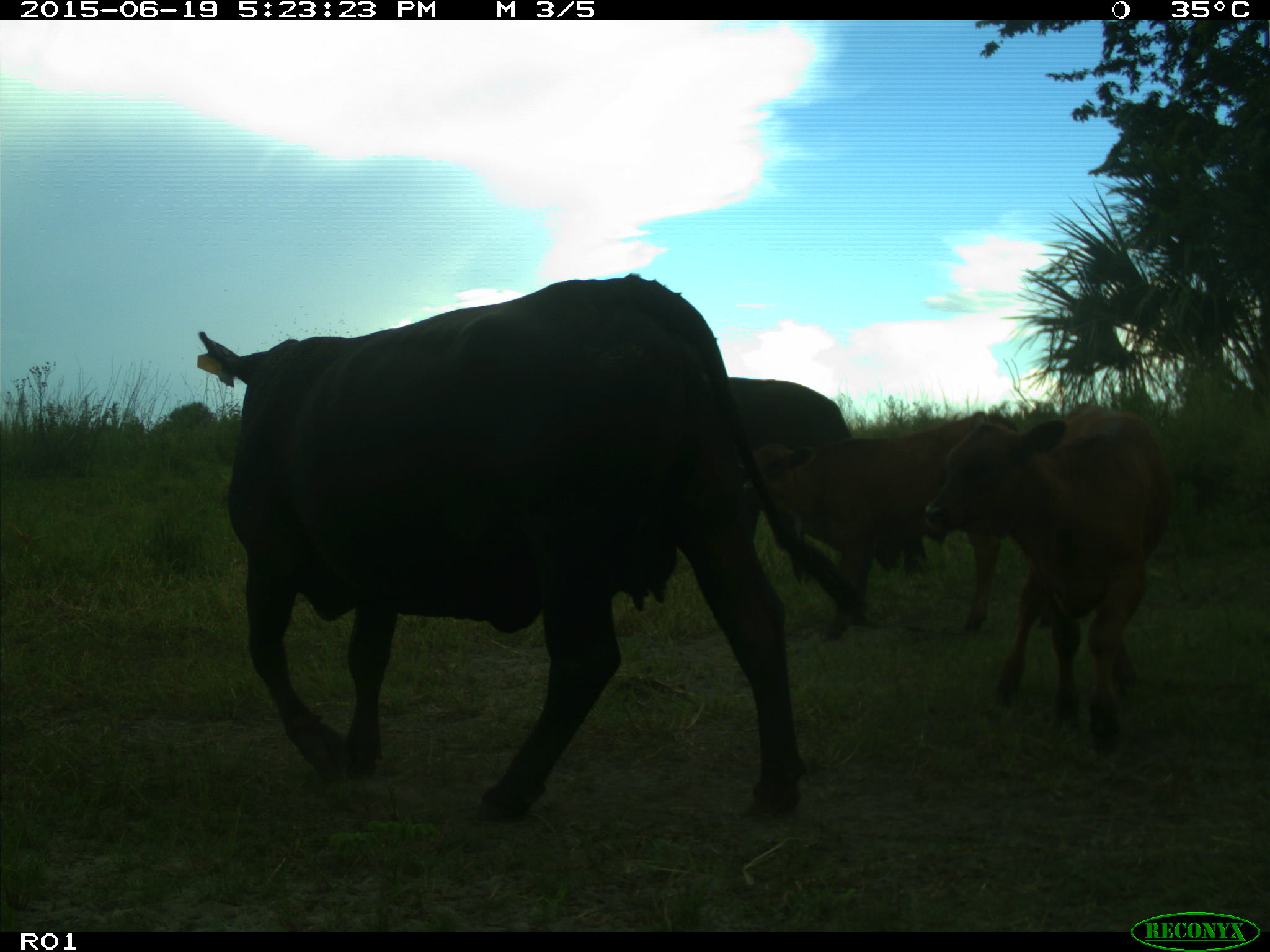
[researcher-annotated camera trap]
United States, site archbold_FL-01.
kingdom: Animalia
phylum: Chordata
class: Mammalia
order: Artiodactyla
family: Bovidae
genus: Bos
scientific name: Bos taurus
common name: domestic cow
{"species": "Bos taurus (domestic cow)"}